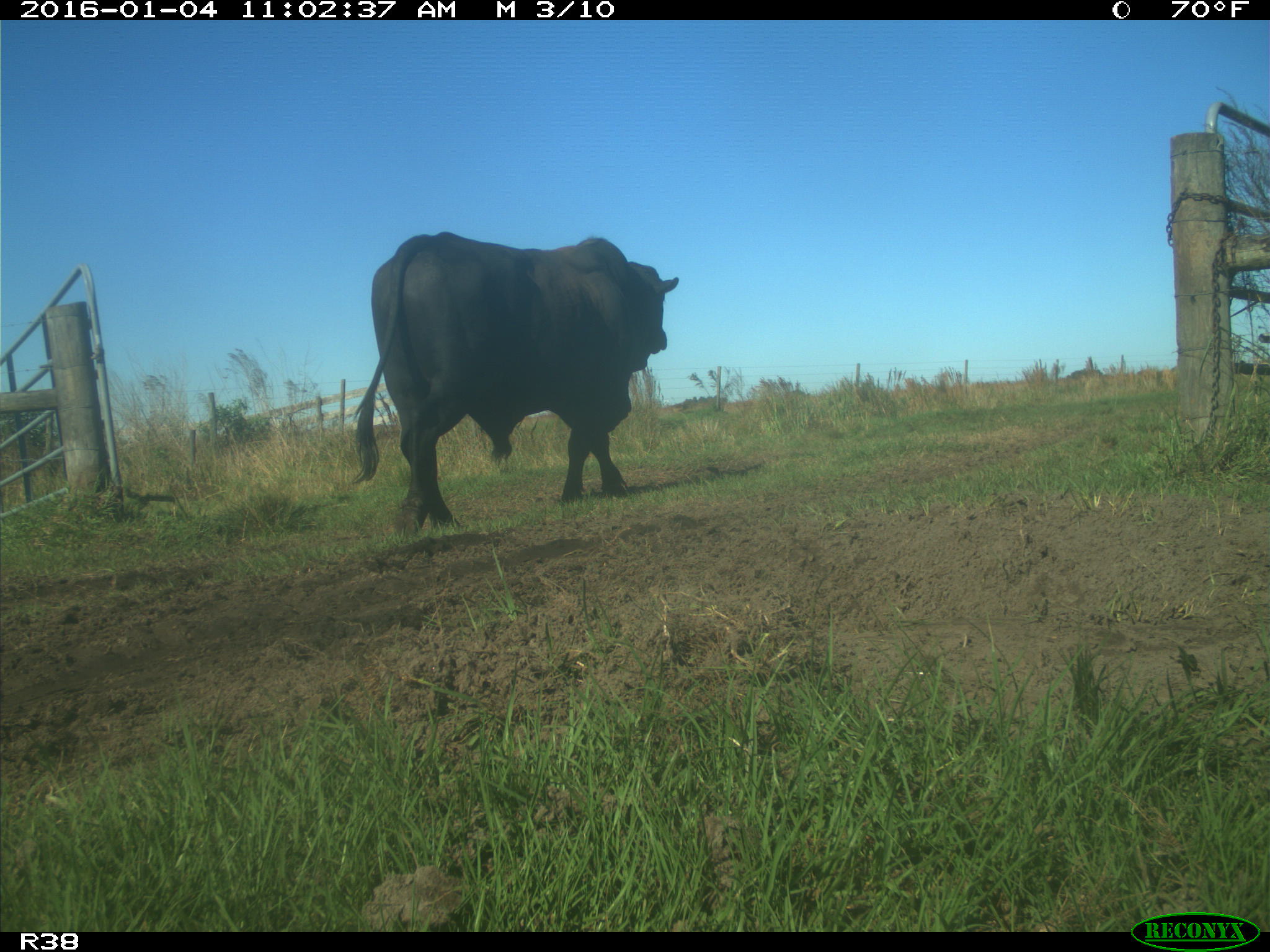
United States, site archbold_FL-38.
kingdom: Animalia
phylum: Chordata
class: Mammalia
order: Artiodactyla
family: Bovidae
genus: Bos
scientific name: Bos taurus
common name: domestic cow